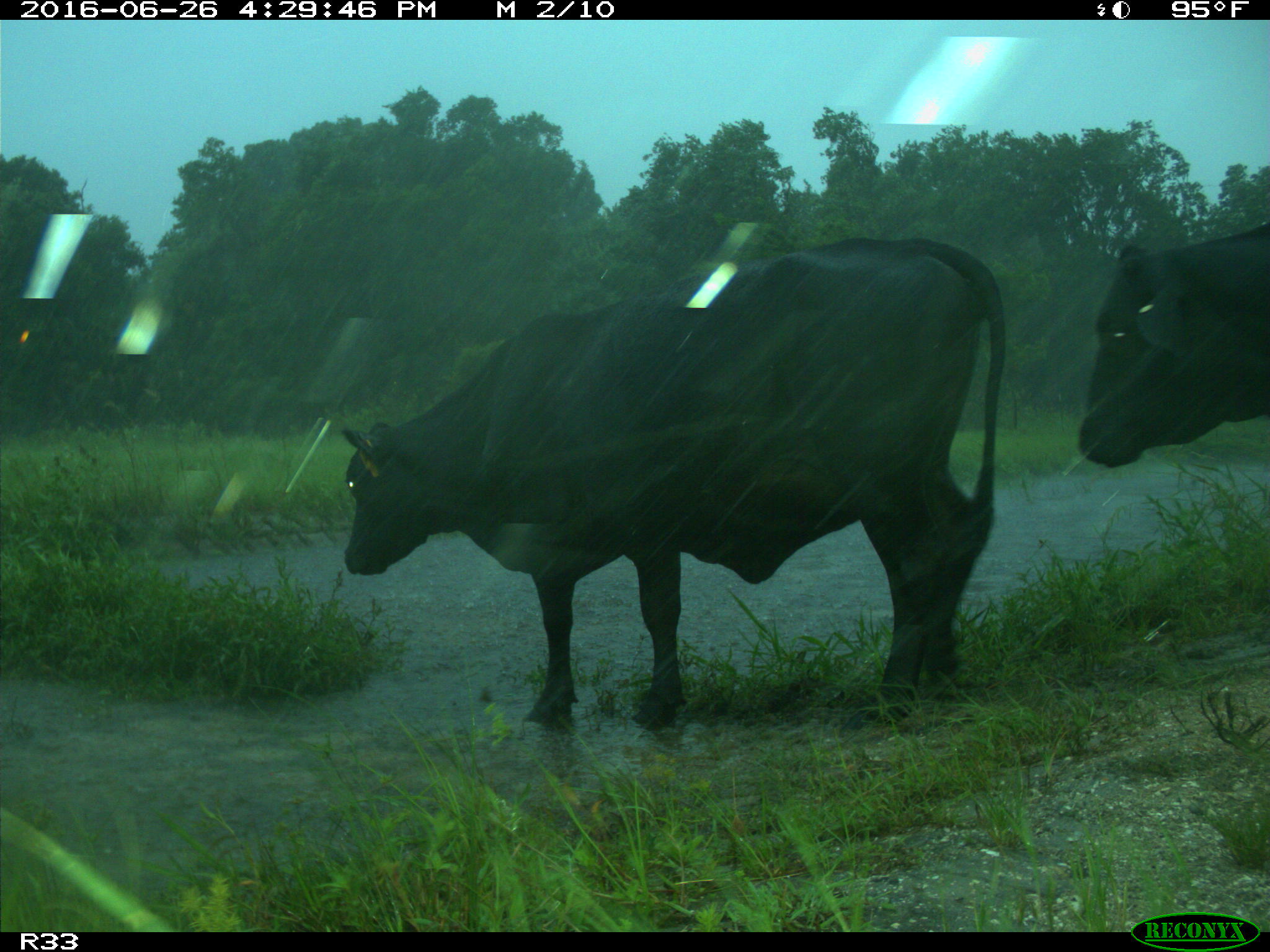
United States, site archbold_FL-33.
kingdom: Animalia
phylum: Chordata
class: Mammalia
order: Artiodactyla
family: Bovidae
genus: Bos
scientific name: Bos taurus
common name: domestic cow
Bos taurus (domestic cow).